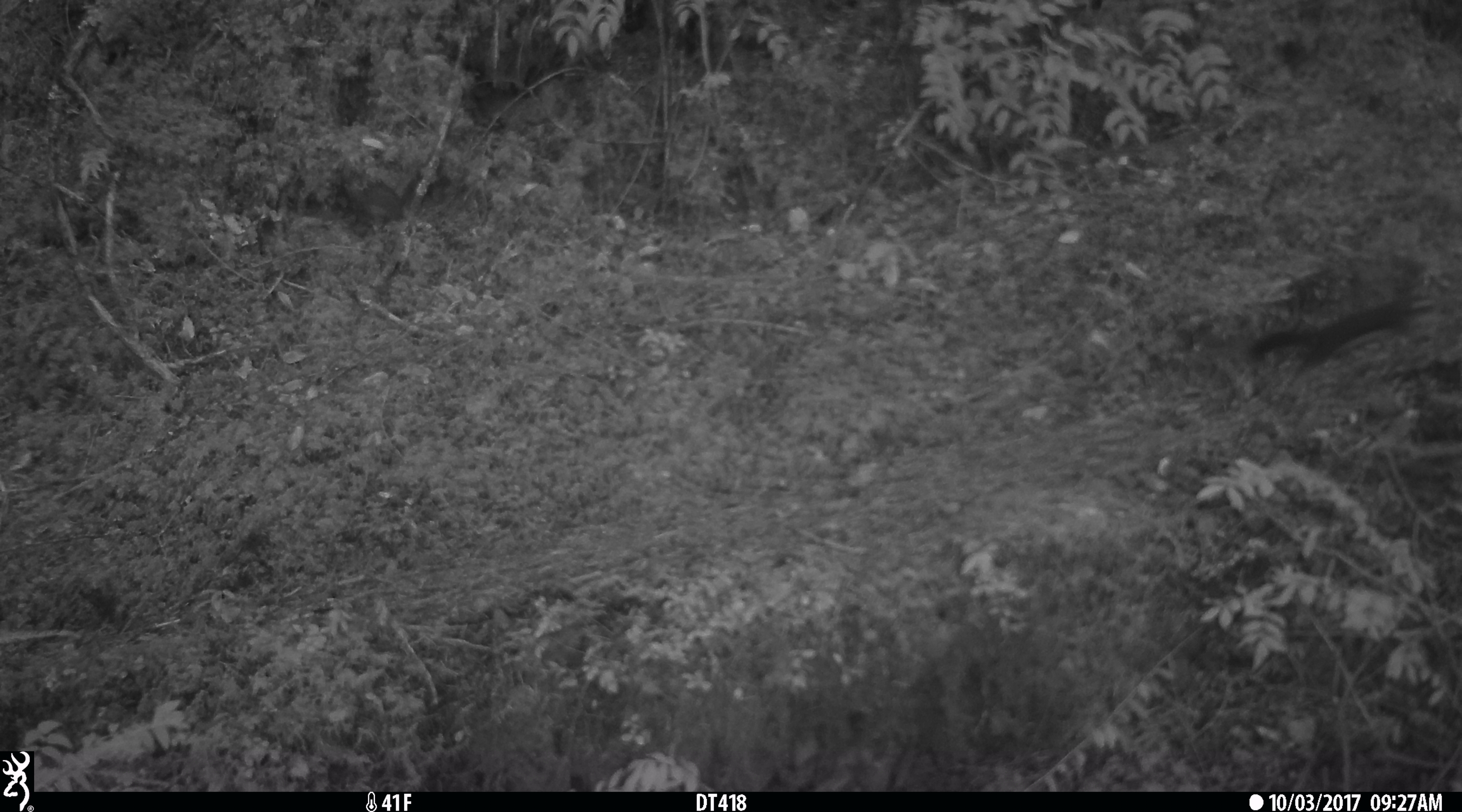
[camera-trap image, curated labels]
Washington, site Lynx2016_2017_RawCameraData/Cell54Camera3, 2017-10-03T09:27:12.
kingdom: Animalia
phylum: Chordata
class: Mammalia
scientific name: Mammalia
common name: small mammal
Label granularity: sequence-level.